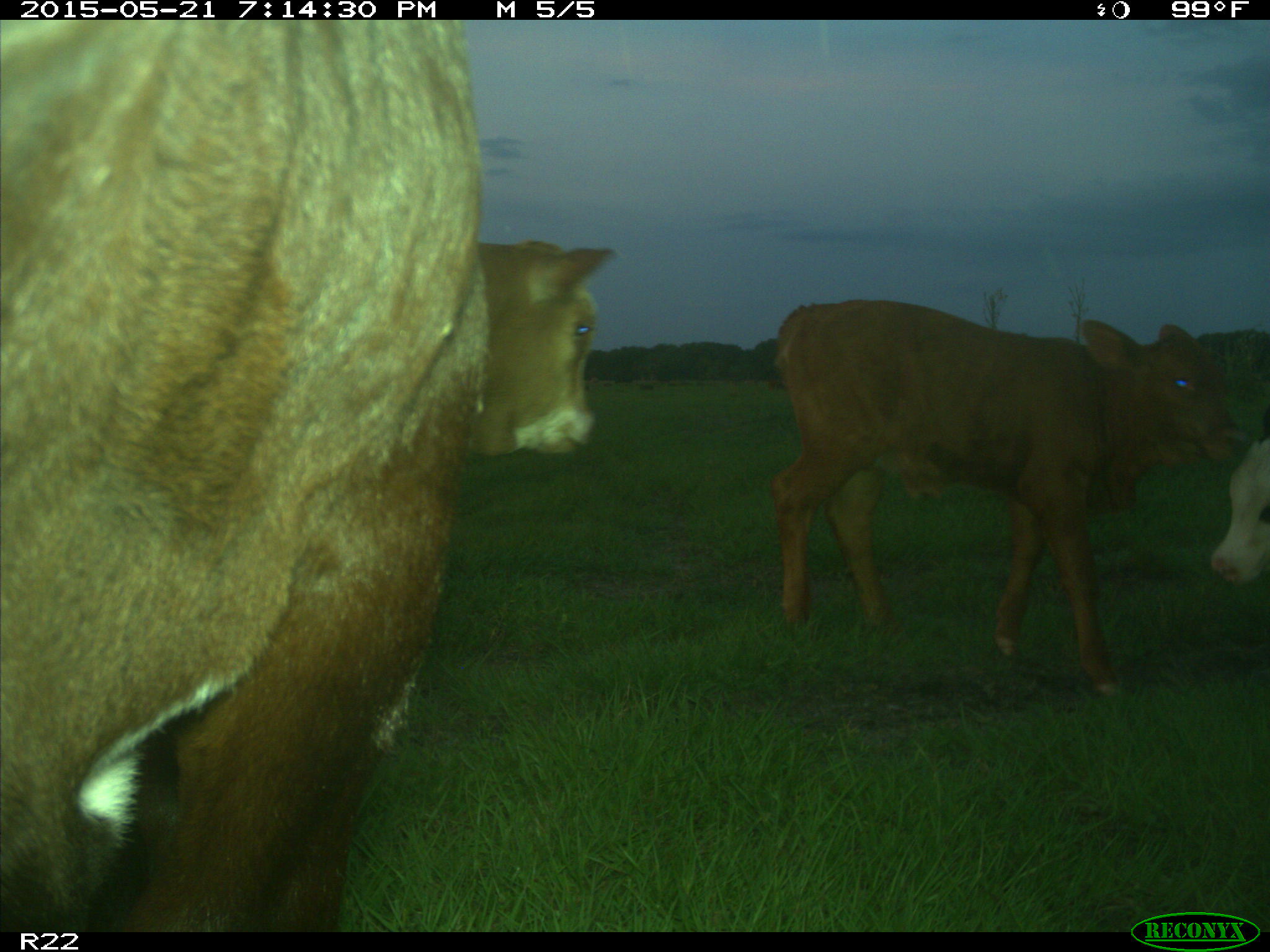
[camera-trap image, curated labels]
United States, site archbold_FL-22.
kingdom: Animalia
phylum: Chordata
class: Mammalia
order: Artiodactyla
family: Bovidae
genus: Bos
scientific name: Bos taurus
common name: domestic cow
Bos taurus (domestic cow).